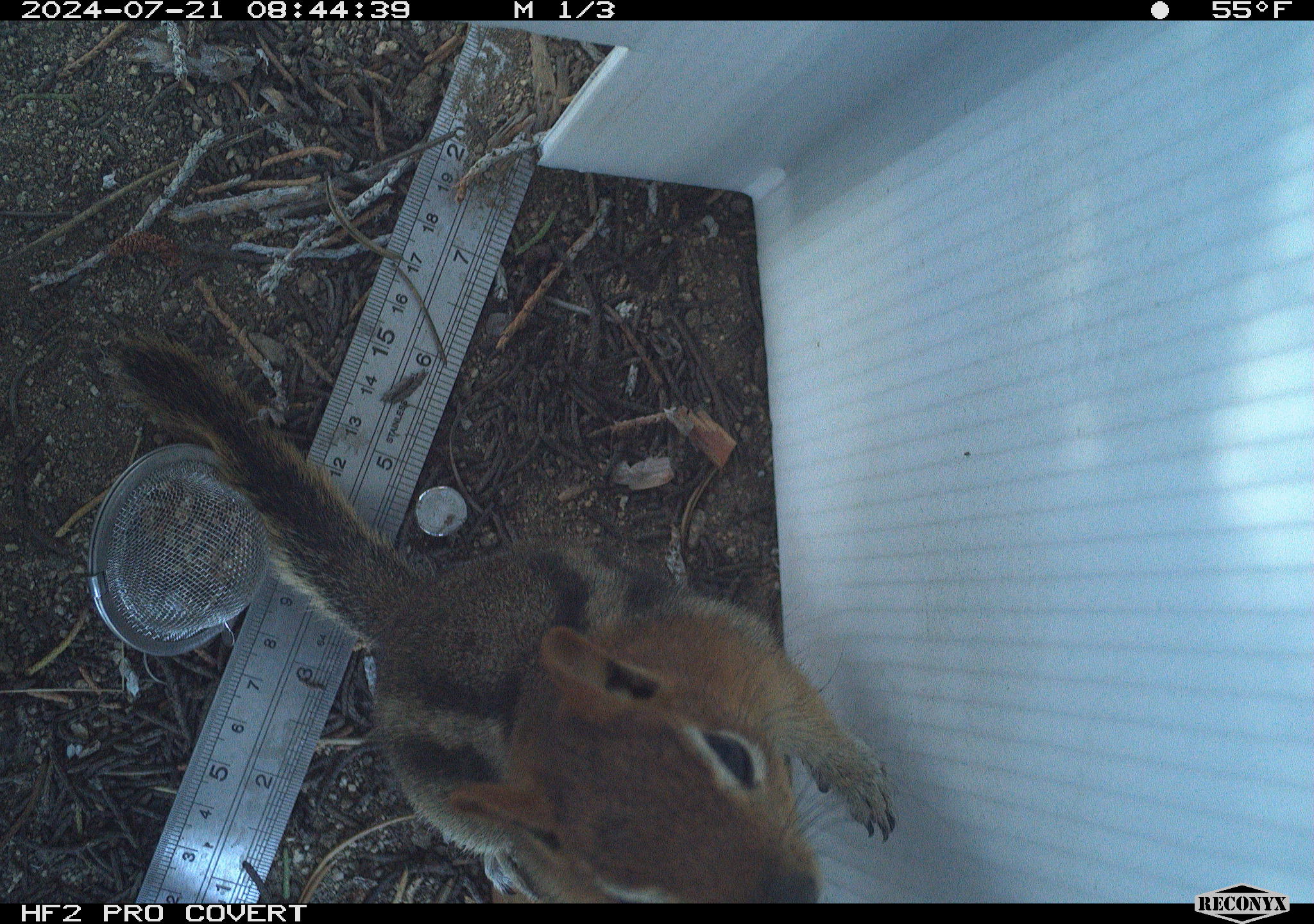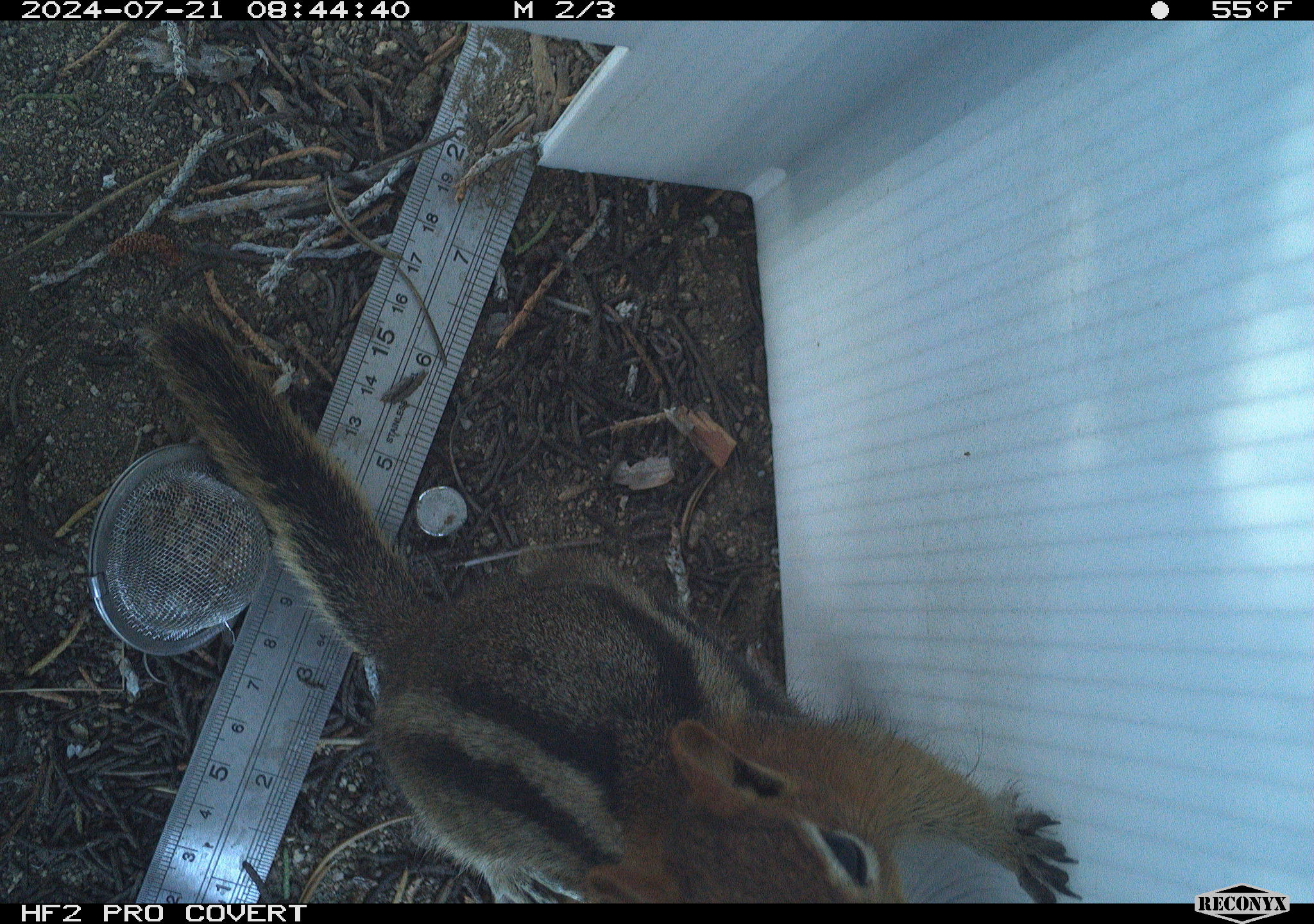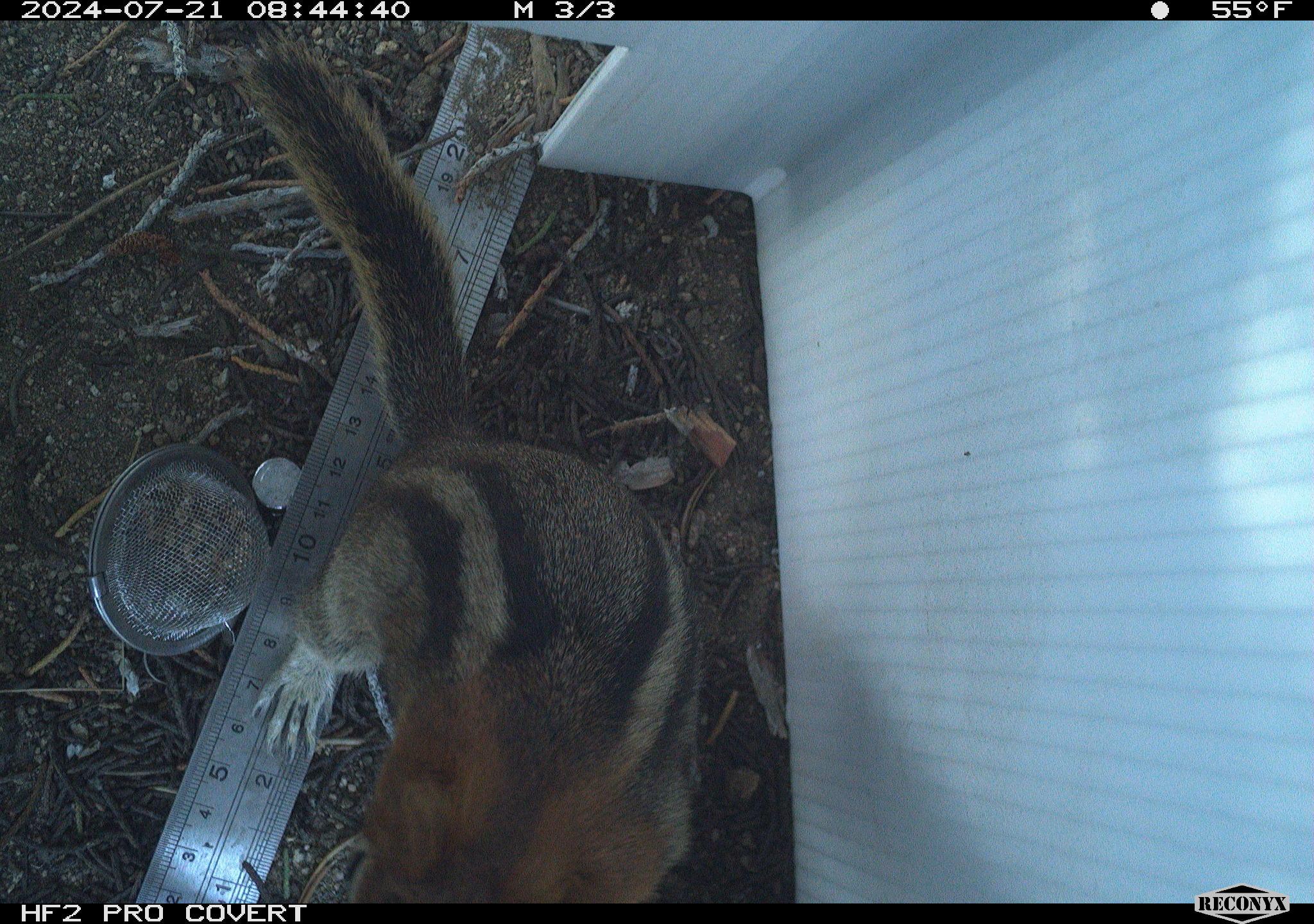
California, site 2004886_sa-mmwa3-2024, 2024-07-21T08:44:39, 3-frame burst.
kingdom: Animalia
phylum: Chordata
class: Mammalia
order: Rodentia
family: Sciuridae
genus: Callospermophilus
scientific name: Callospermophilus lateralis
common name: golden mantled ground squirrel